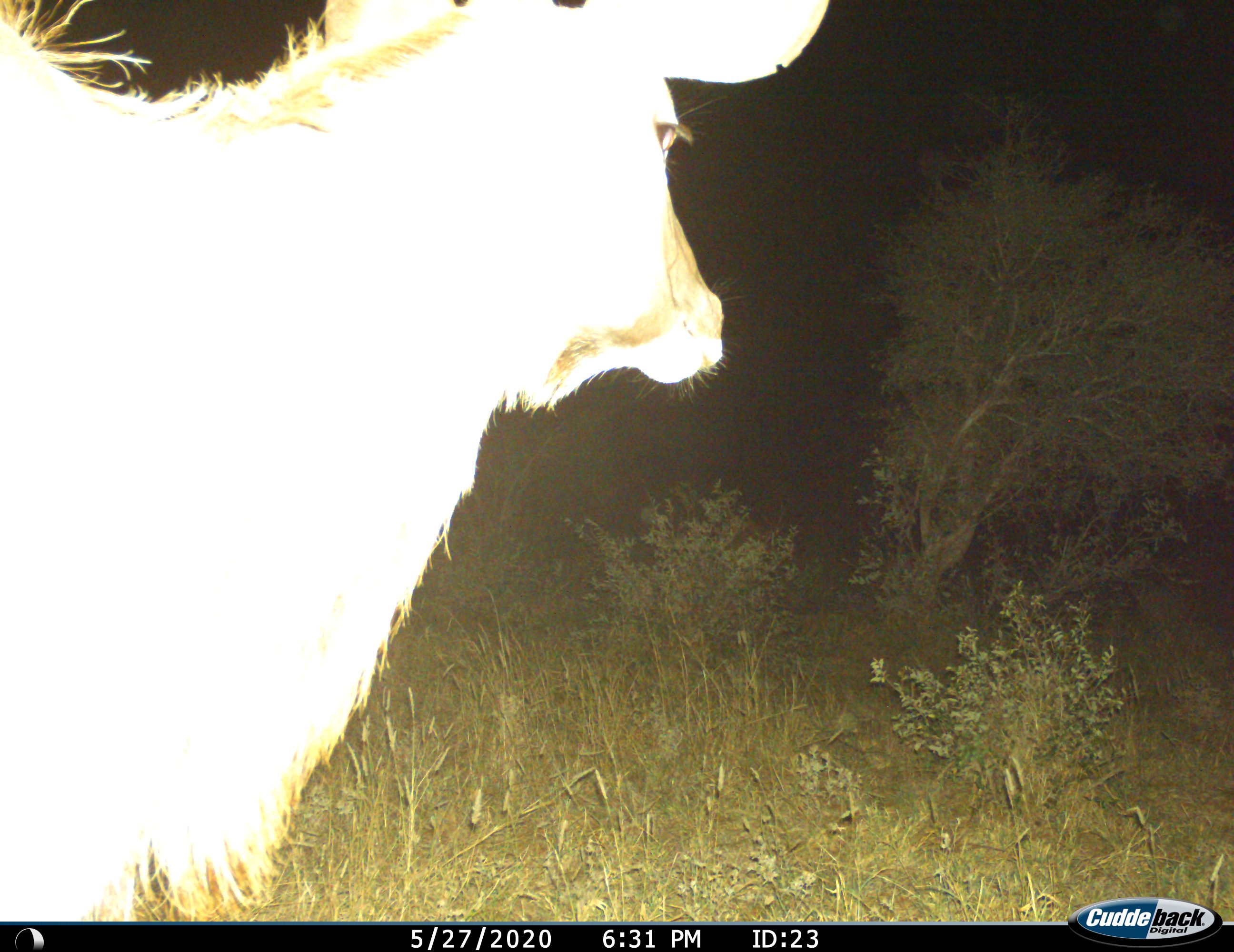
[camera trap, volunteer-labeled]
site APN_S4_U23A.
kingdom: Animalia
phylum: Chordata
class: Mammalia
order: Artiodactyla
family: Bovidae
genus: Tragelaphus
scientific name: Tragelaphus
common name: kudu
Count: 1.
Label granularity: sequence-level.